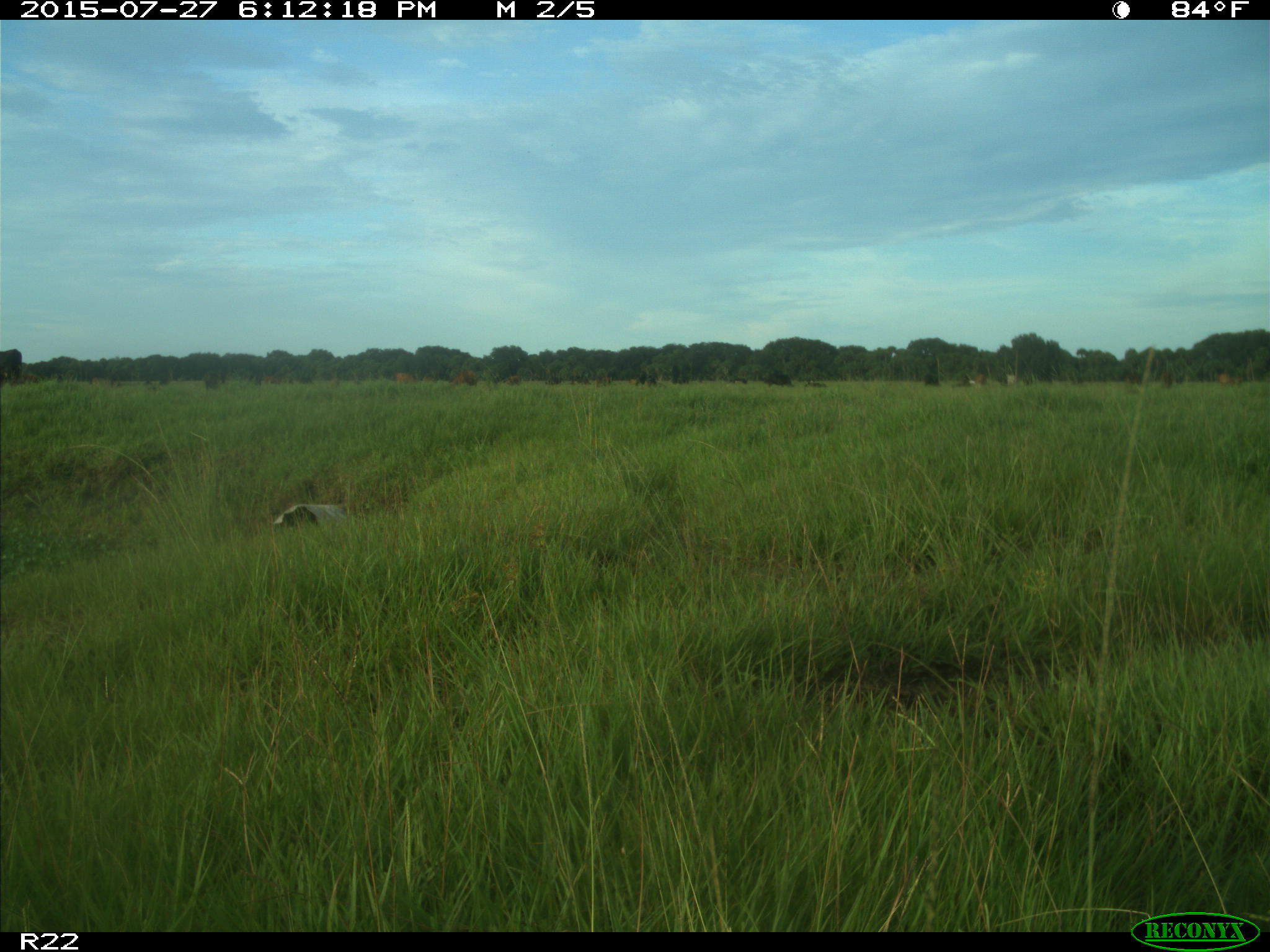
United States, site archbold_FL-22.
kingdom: Animalia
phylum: Chordata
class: Mammalia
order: Artiodactyla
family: Bovidae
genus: Bos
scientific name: Bos taurus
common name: domestic cow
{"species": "Bos taurus (domestic cow)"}